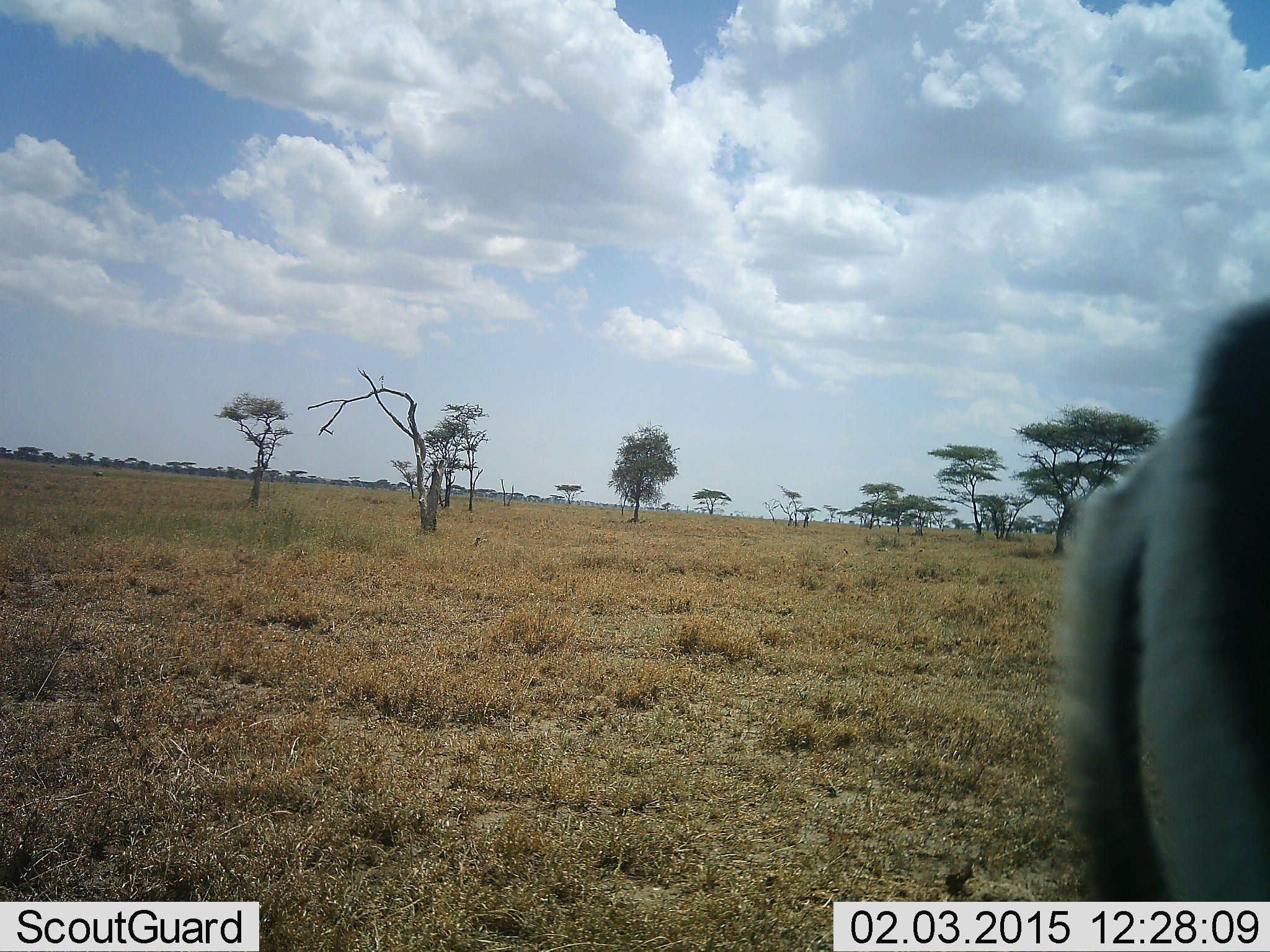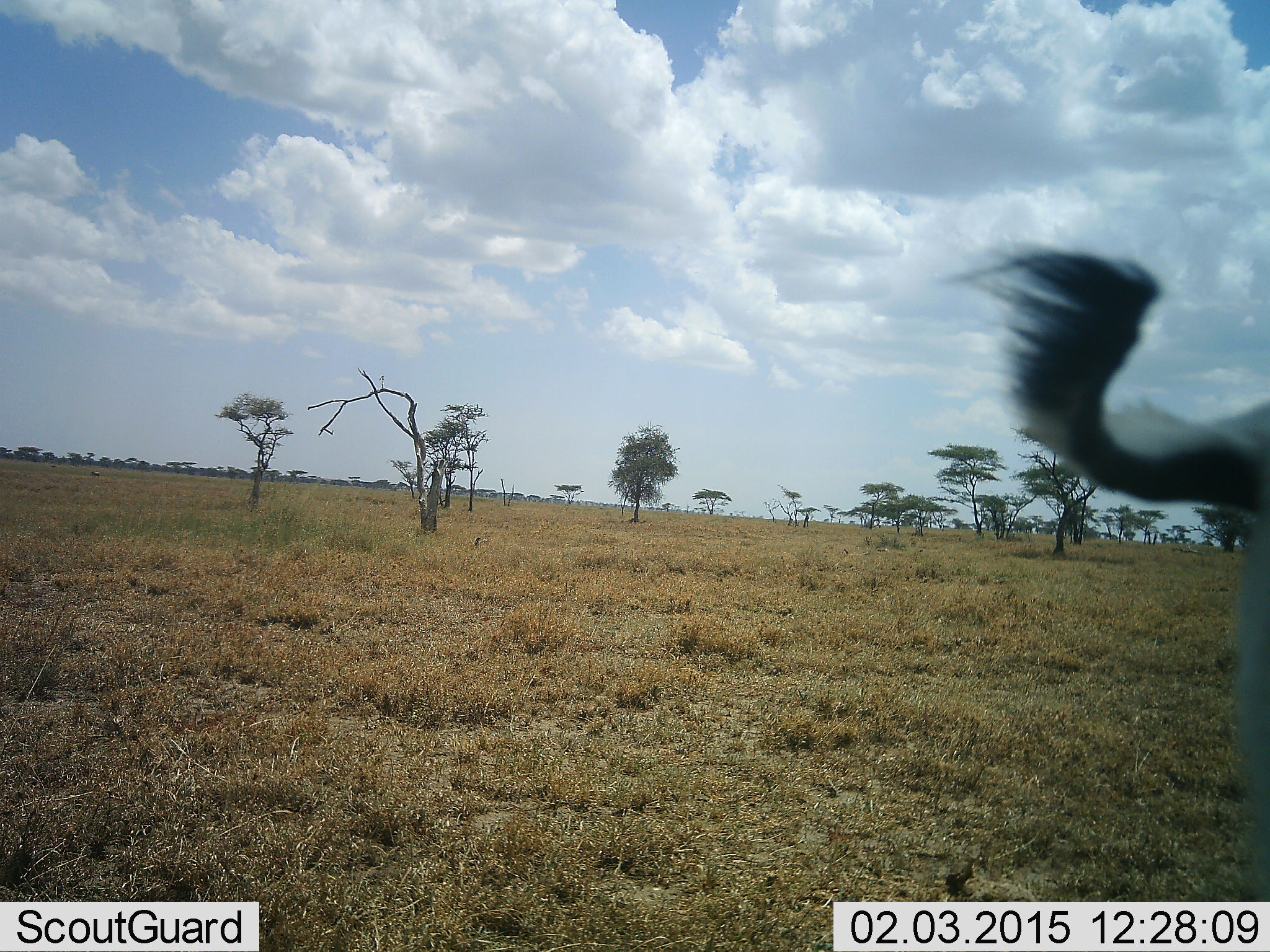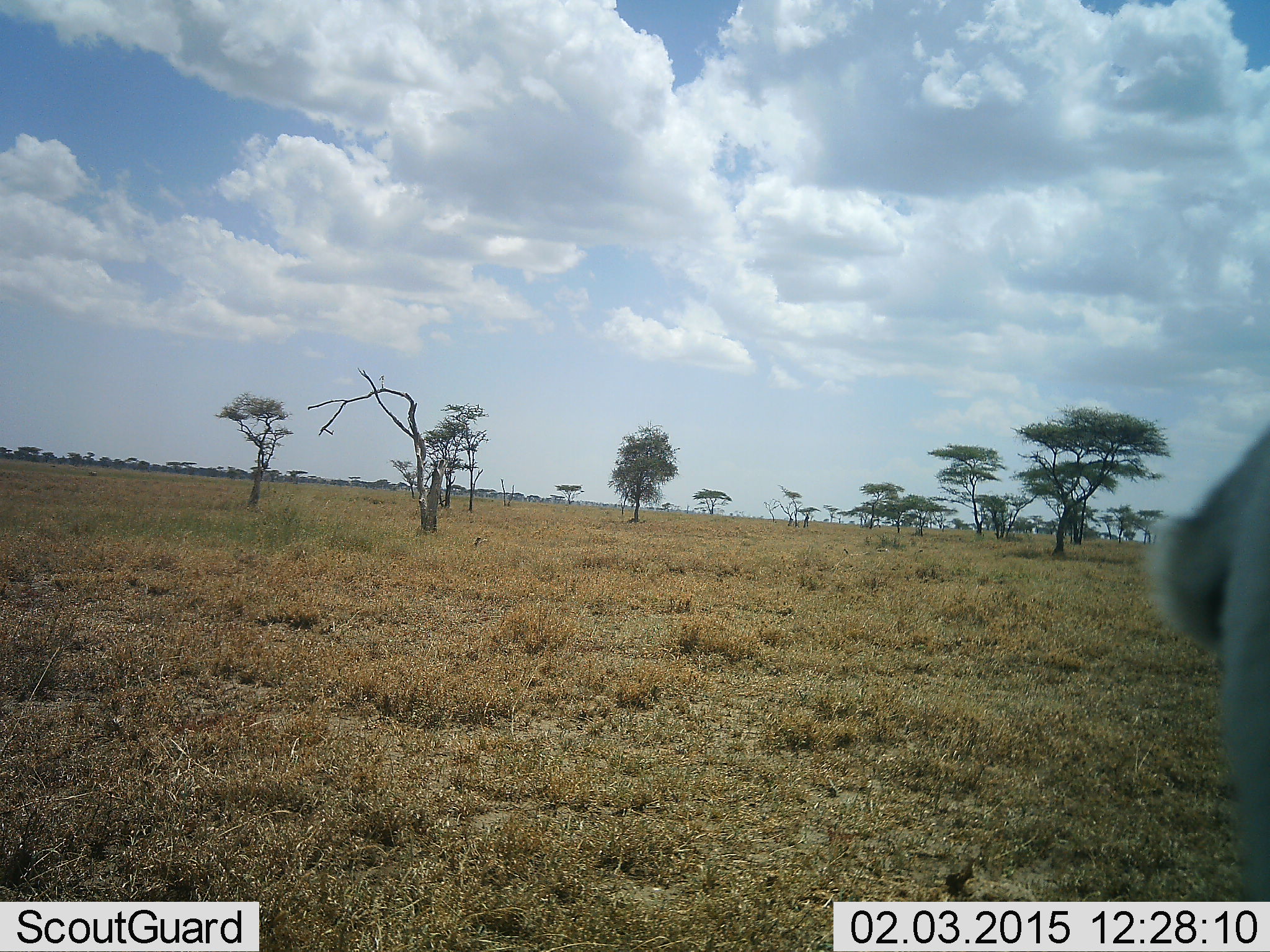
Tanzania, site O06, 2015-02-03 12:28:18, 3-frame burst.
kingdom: Animalia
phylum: Chordata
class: Mammalia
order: Artiodactyla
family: Bovidae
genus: Connochaetes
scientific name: Connochaetes taurinus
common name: blue wildebeest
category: wildebeest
Wildebeest (blue wildebeest) (Connochaetes taurinus), count 1. Behavior (volunteer vote fractions): standing 60%, resting 0%, moving 40%, interacting 0%. Young present (vote fraction): 0%. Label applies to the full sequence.